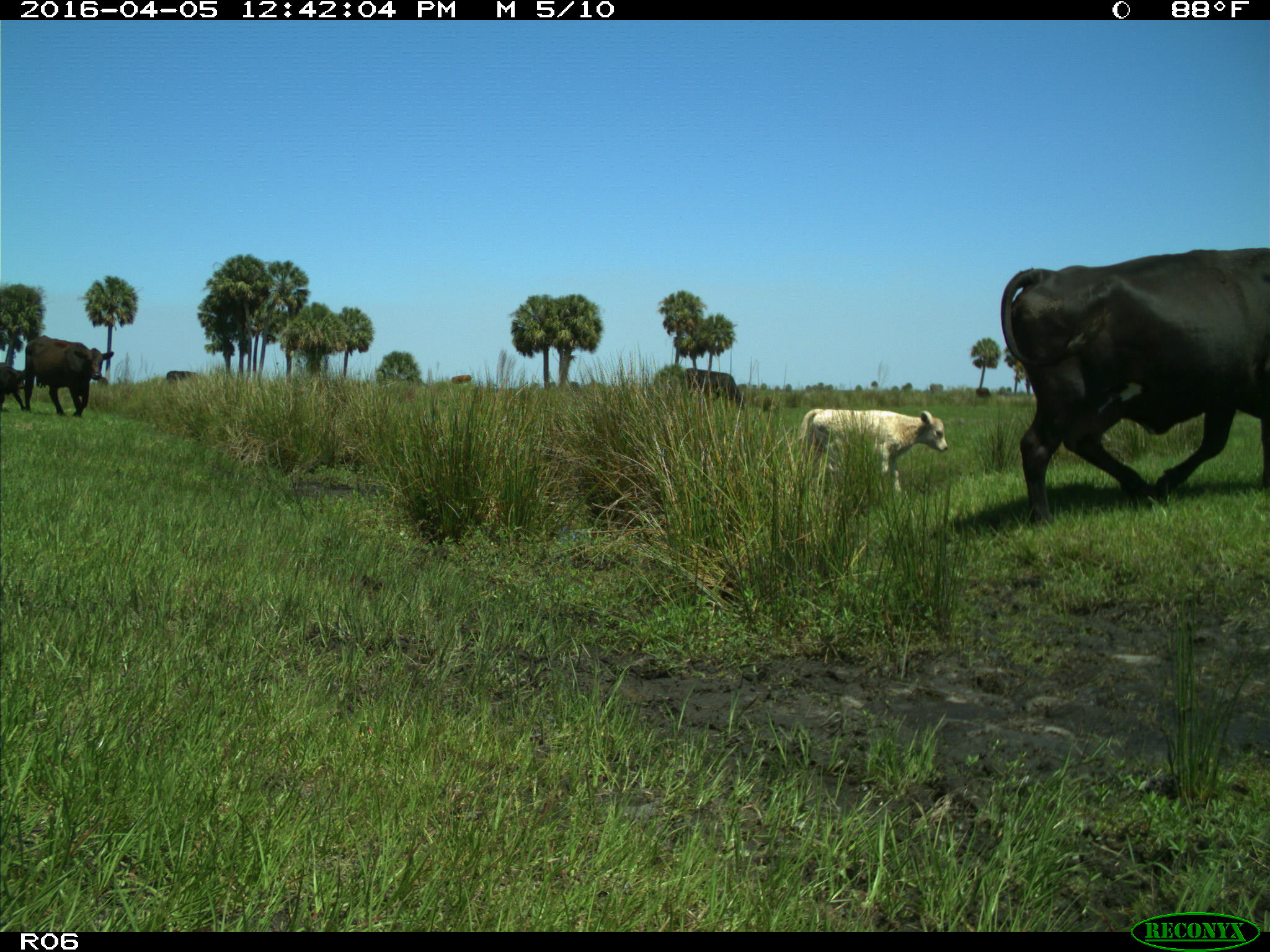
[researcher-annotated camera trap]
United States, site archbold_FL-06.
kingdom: Animalia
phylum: Chordata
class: Mammalia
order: Artiodactyla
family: Bovidae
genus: Bos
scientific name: Bos taurus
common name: domestic cow